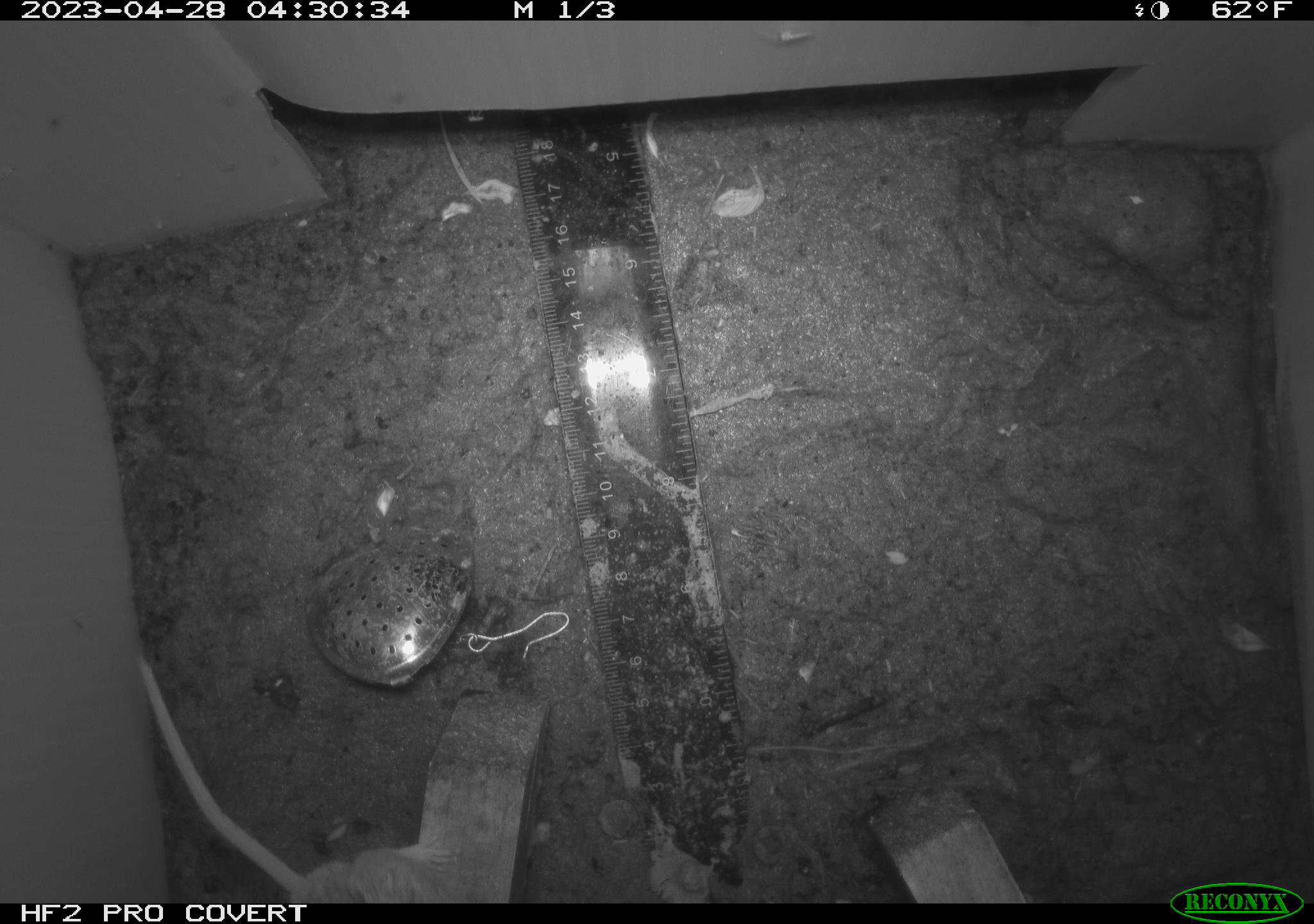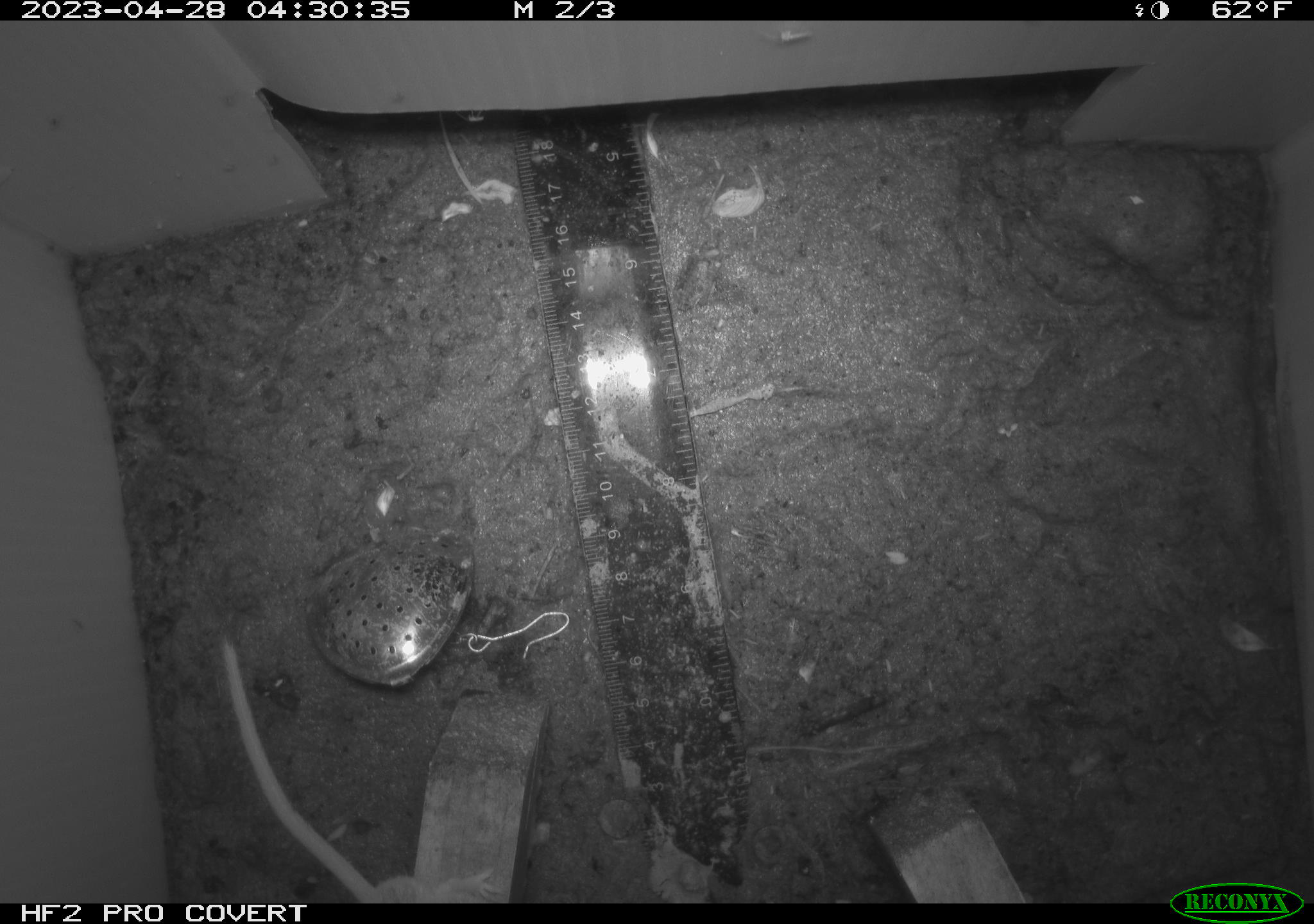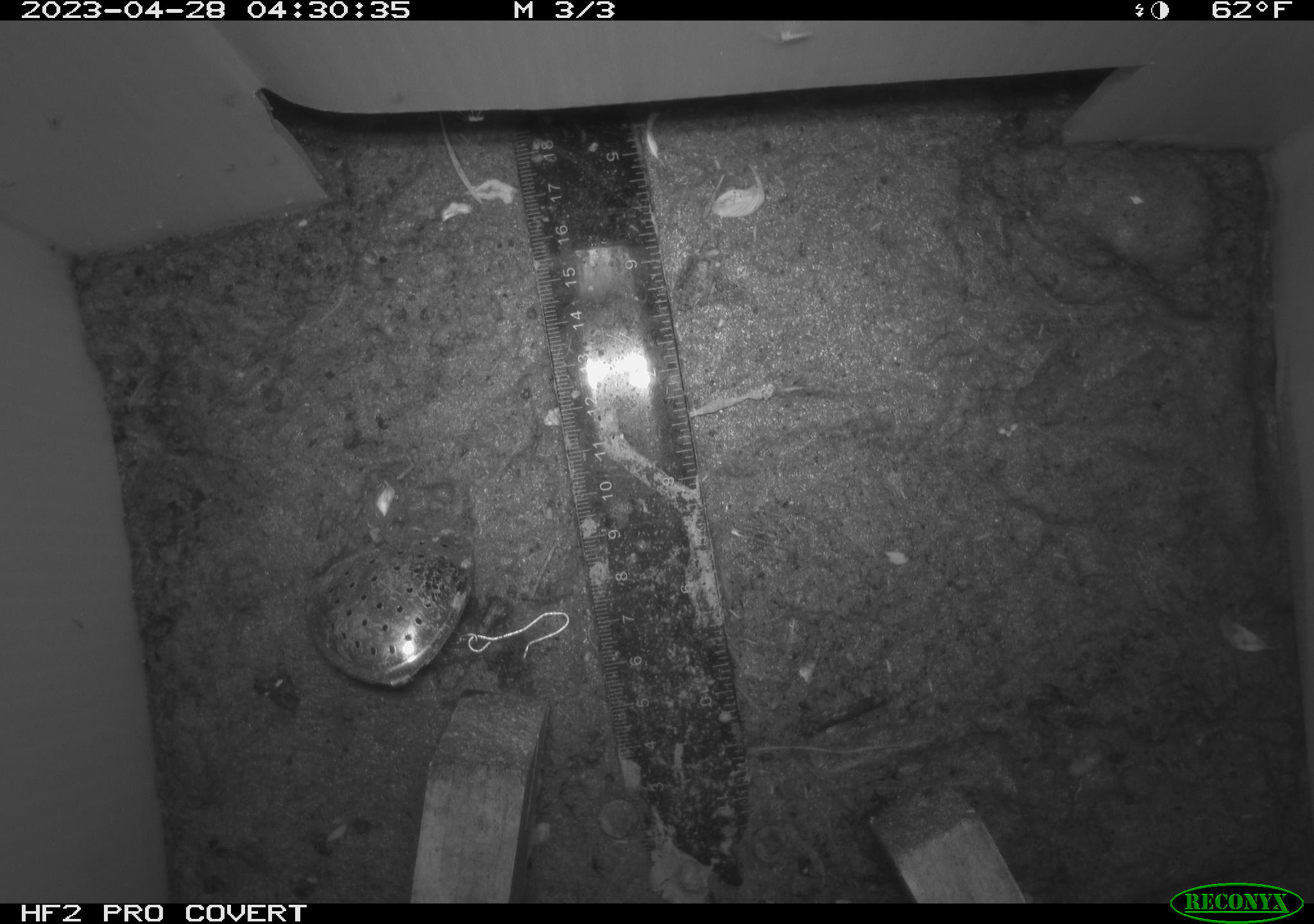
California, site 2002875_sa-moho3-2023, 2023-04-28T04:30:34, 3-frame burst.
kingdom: Animalia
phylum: Chordata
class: Mammalia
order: Rodentia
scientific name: Rodentia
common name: mouse species